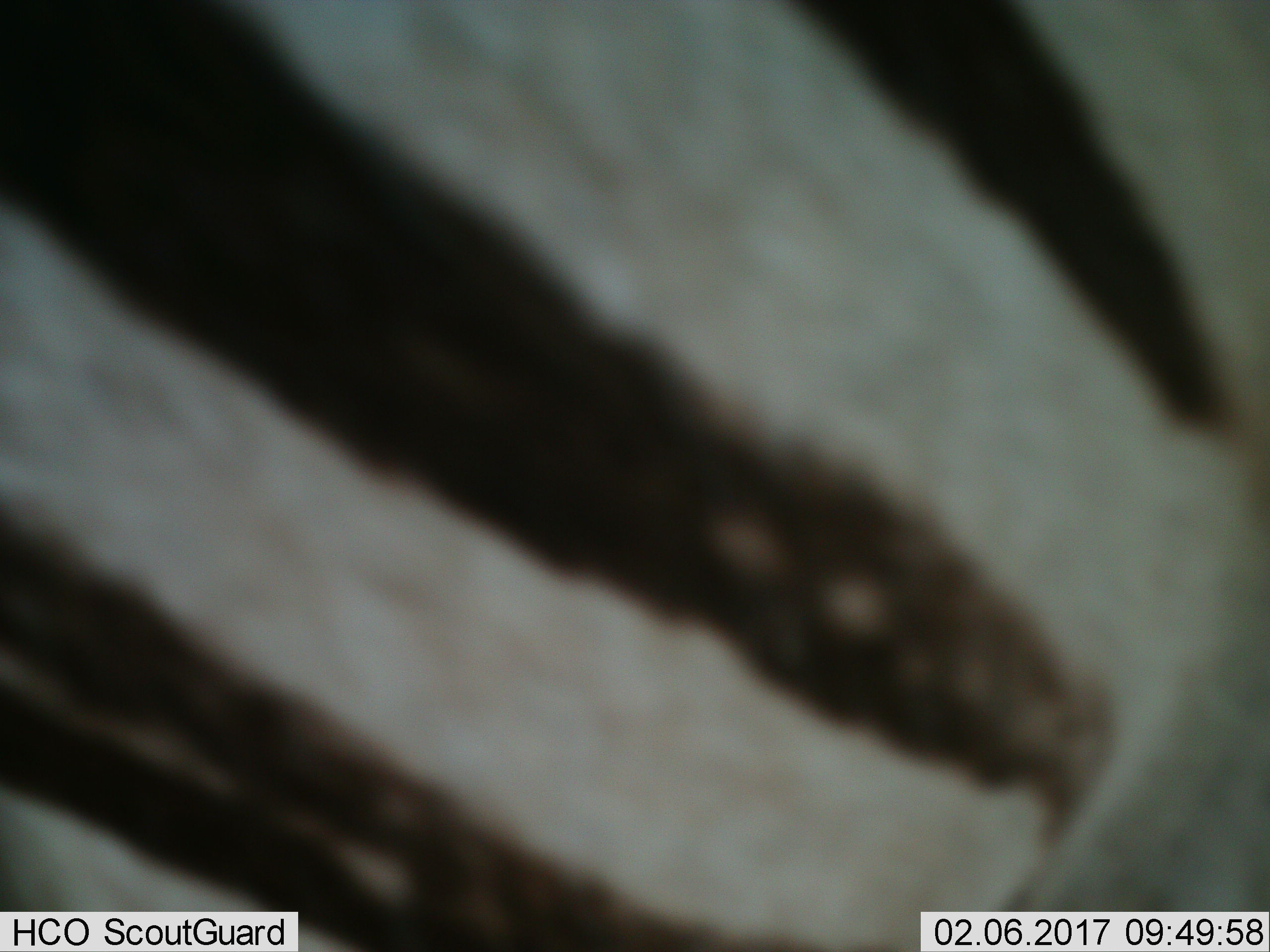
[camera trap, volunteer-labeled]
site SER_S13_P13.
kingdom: Animalia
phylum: Chordata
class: Mammalia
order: Perissodactyla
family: Equidae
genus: Equus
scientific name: Equus quagga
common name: plains zebra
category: zebraplains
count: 1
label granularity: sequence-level